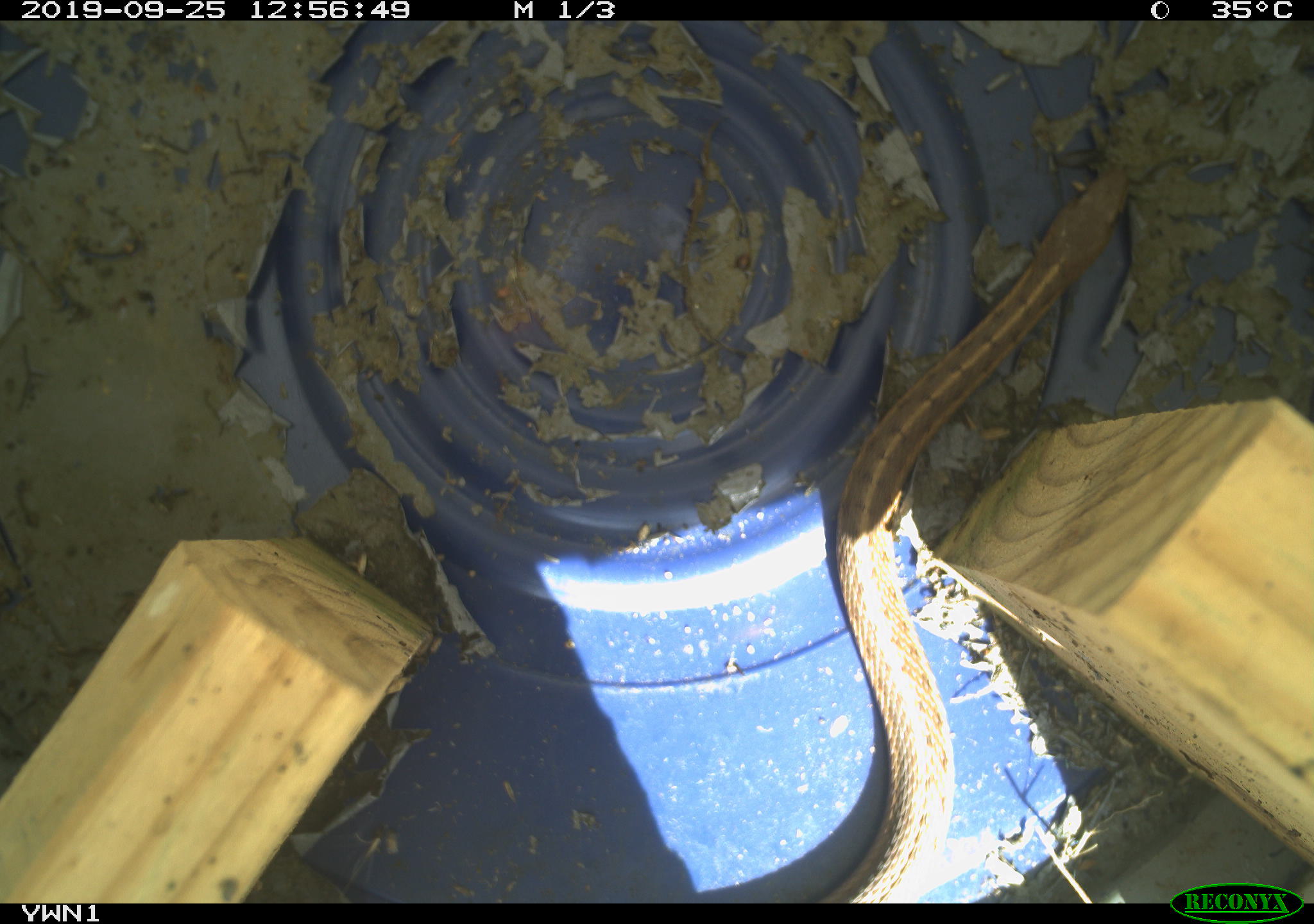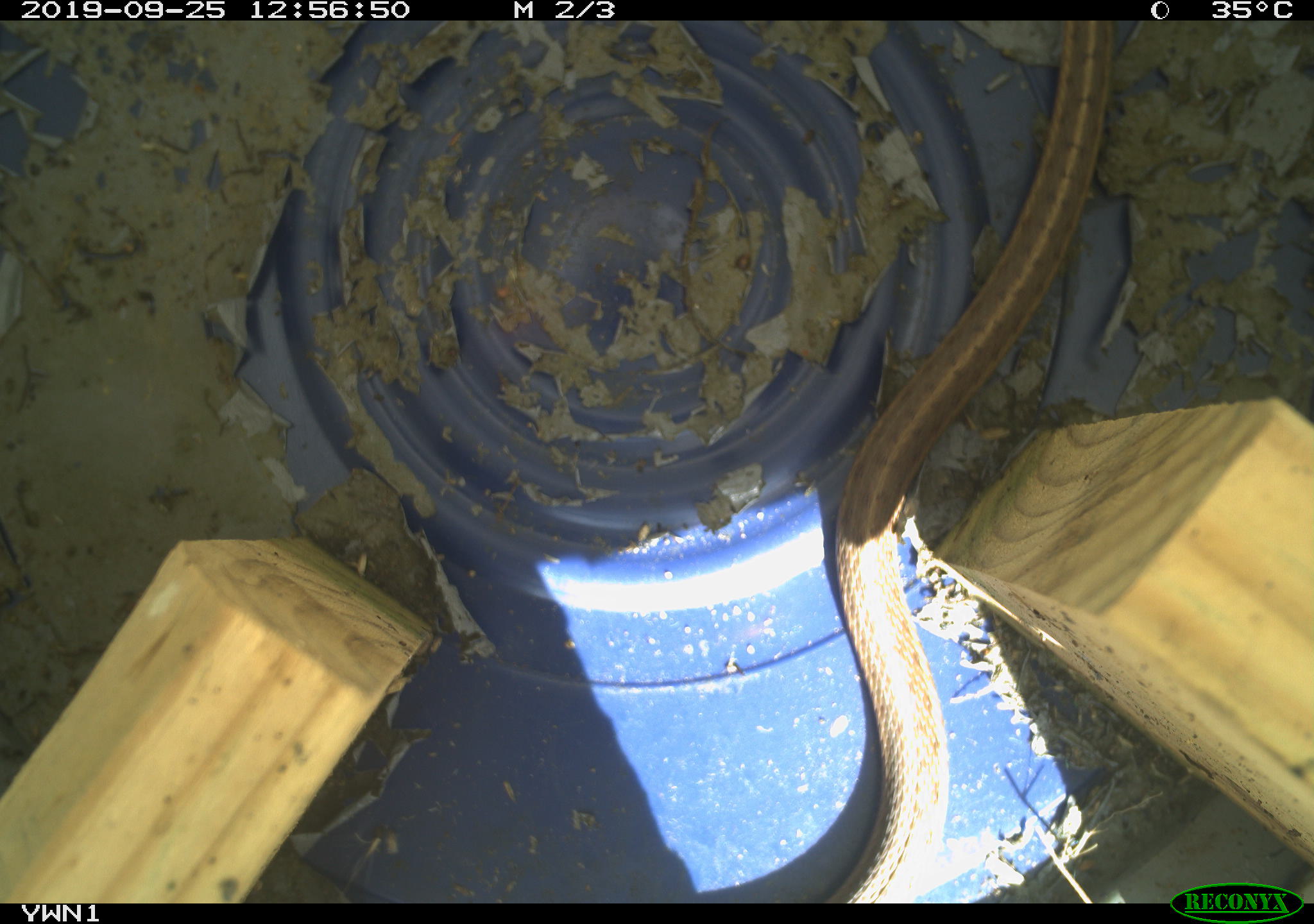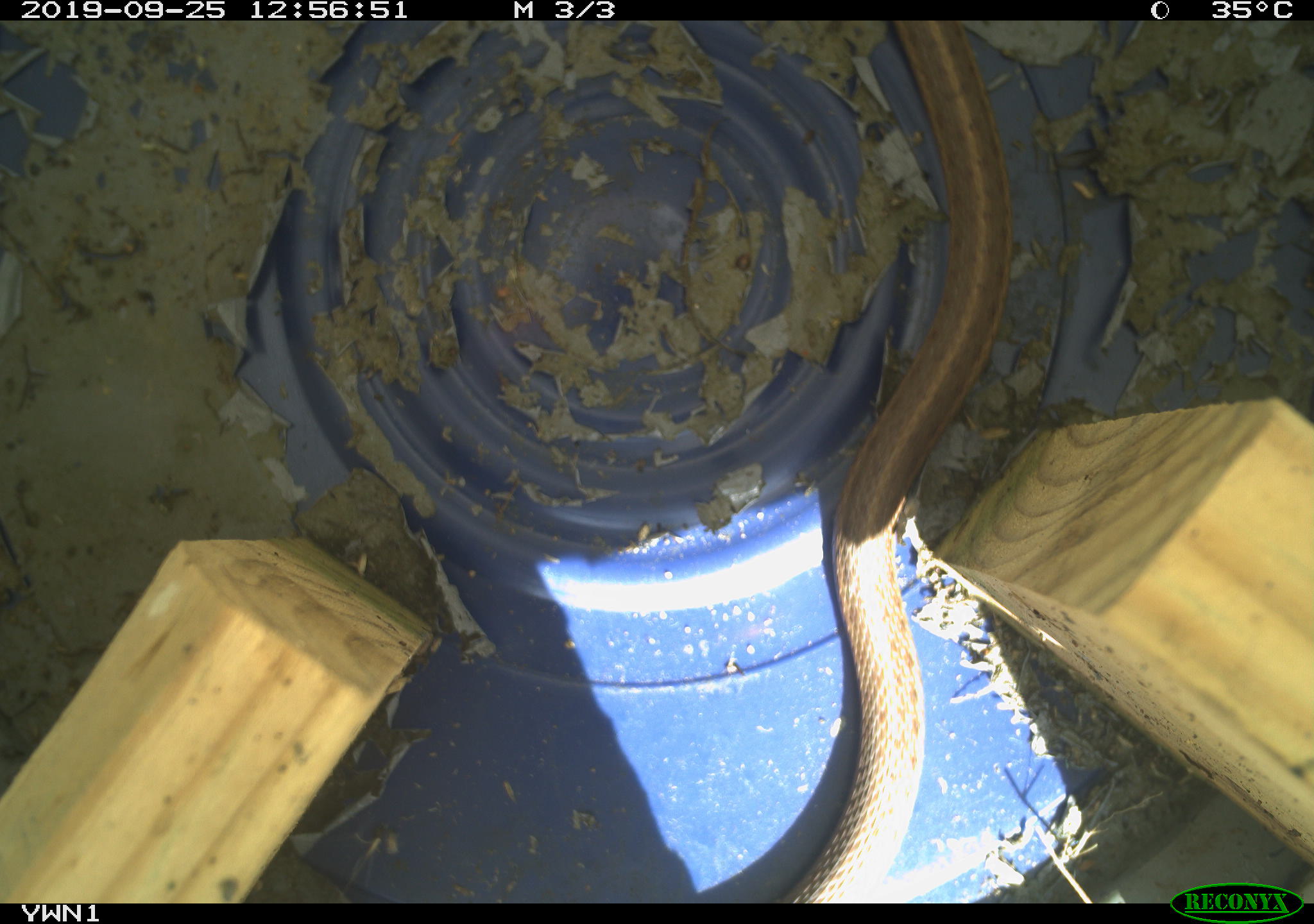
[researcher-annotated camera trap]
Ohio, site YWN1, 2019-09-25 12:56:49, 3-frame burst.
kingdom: Animalia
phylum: Chordata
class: Reptilia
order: Squamata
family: Colubridae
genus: Thamnophis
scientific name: Thamnophis sirtalis sirtalis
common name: eastern gartersnake